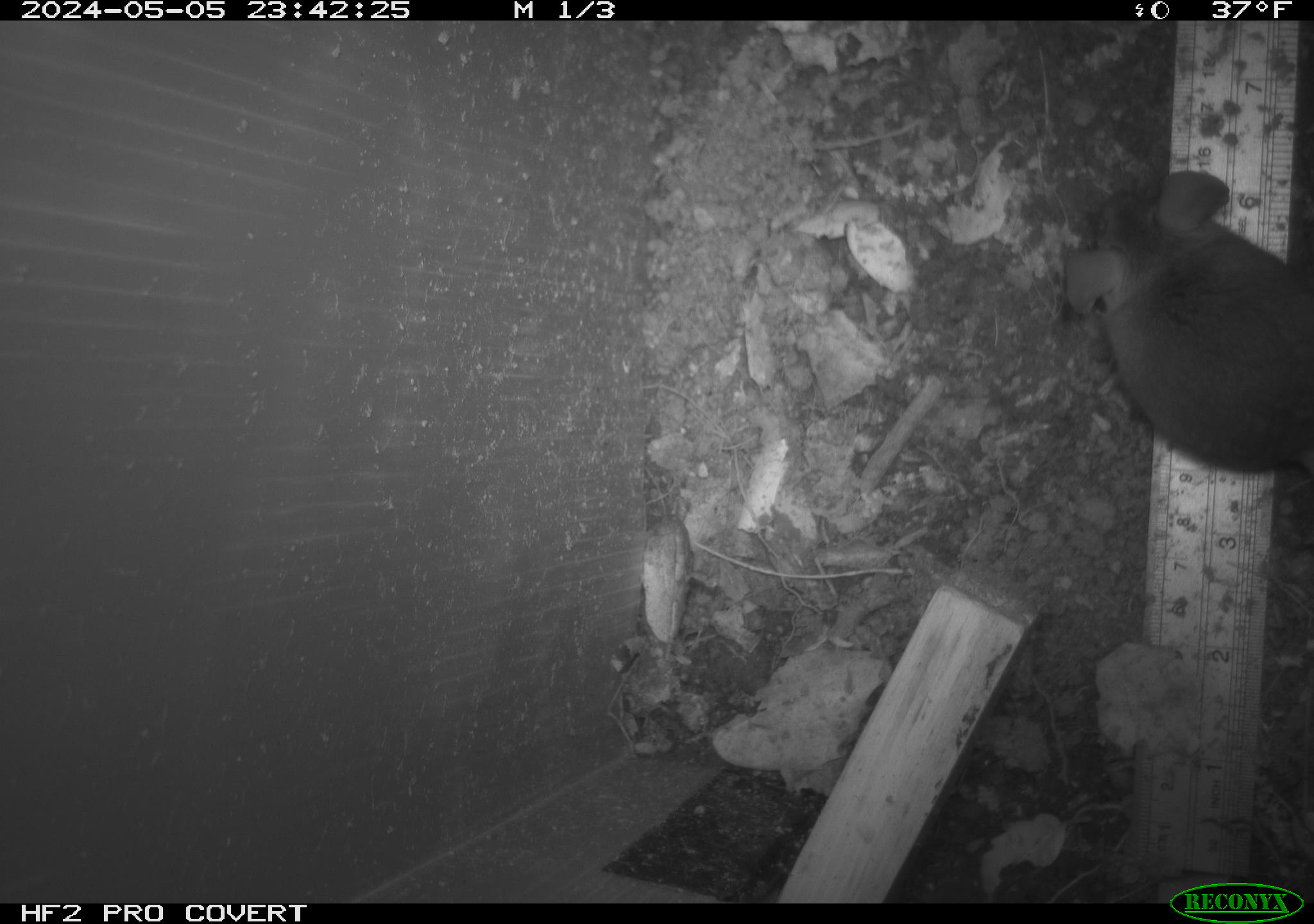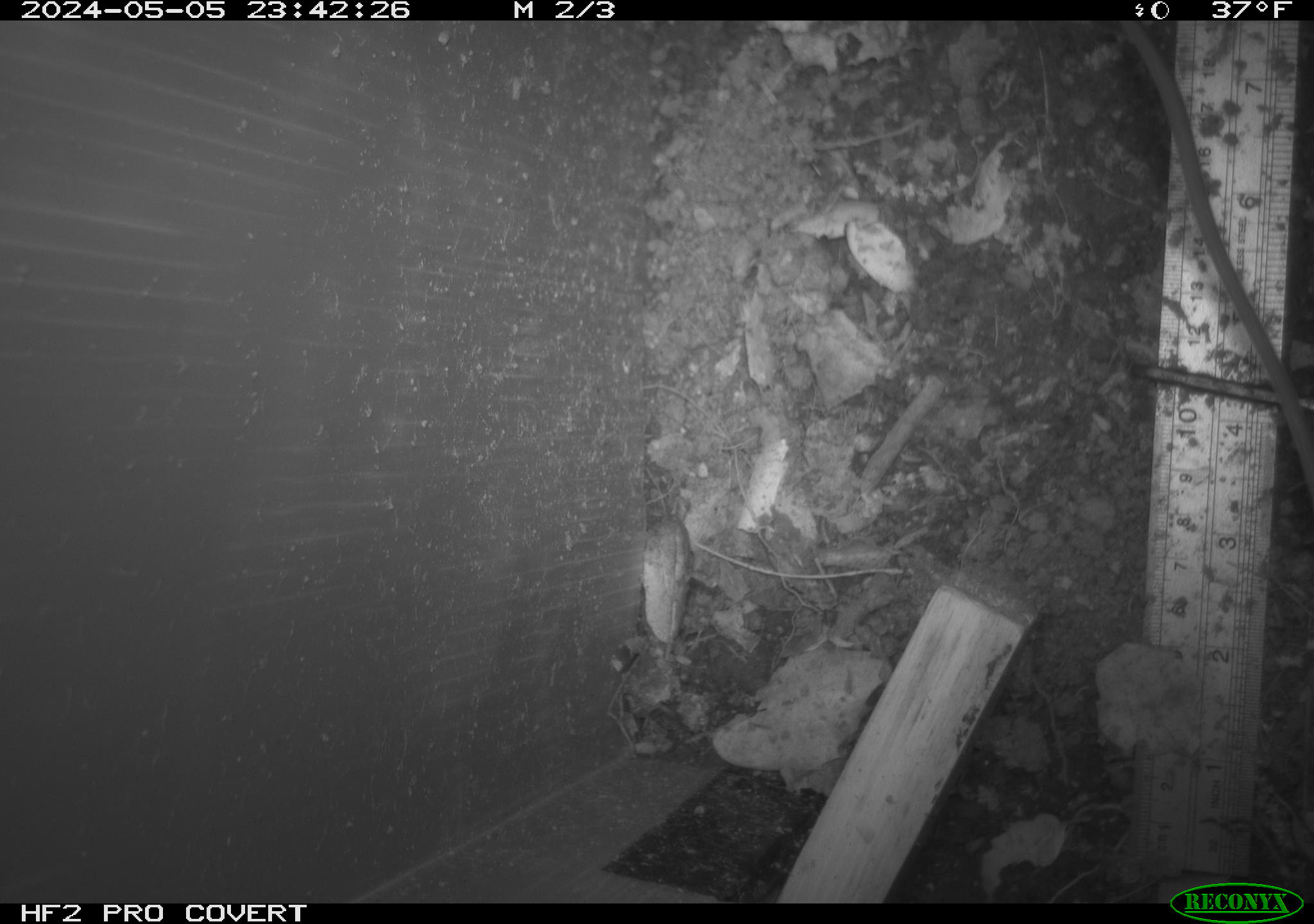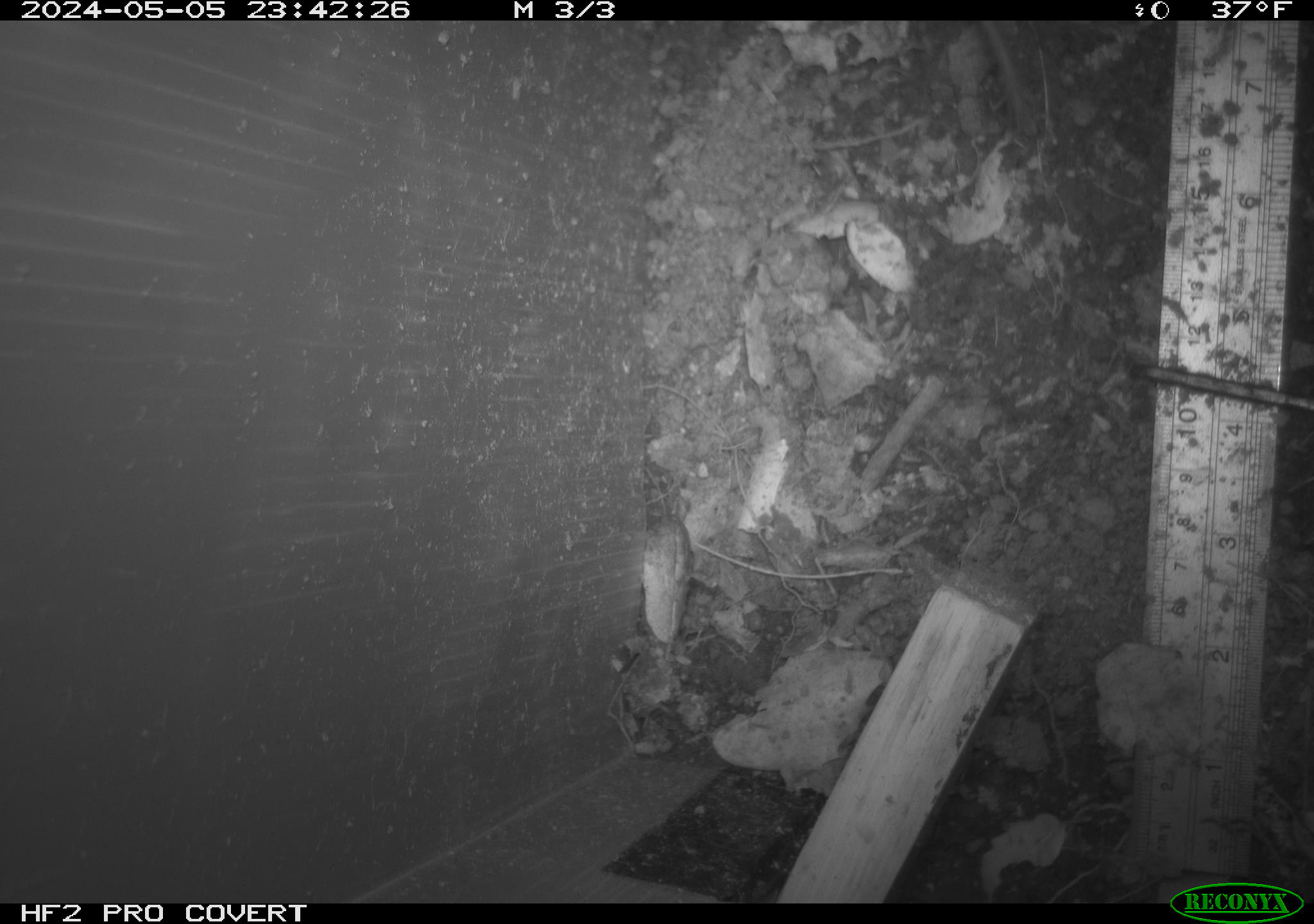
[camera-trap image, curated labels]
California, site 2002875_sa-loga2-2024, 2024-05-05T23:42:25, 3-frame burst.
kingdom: Animalia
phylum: Chordata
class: Mammalia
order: Rodentia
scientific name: Rodentia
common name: rodent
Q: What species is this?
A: Rodent (Rodentia).